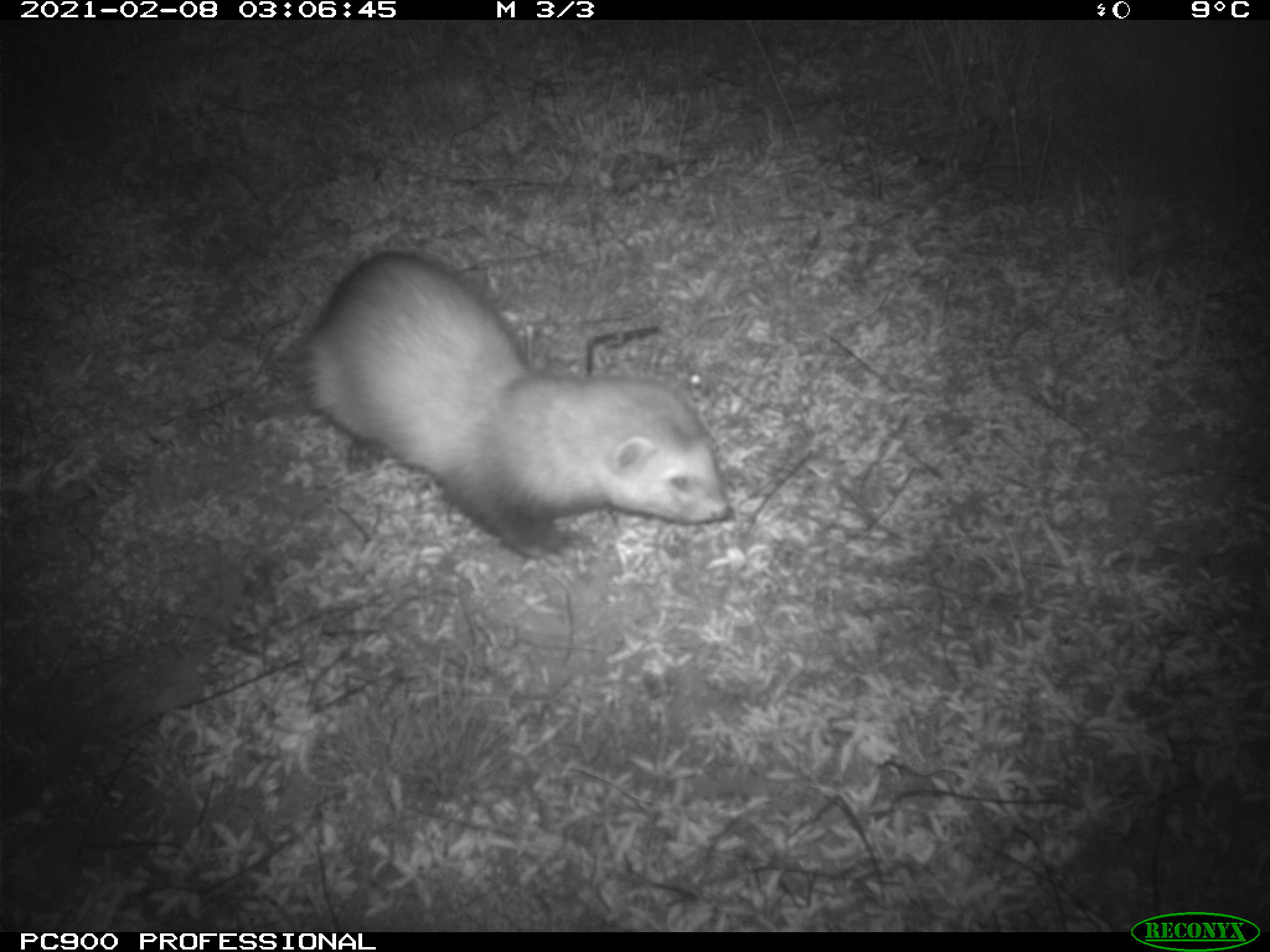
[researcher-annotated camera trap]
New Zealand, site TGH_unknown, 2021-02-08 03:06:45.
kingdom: Animalia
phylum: Chordata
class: Mammalia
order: Carnivora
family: Mustelidae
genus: Mustela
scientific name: Mustela furo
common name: ferret